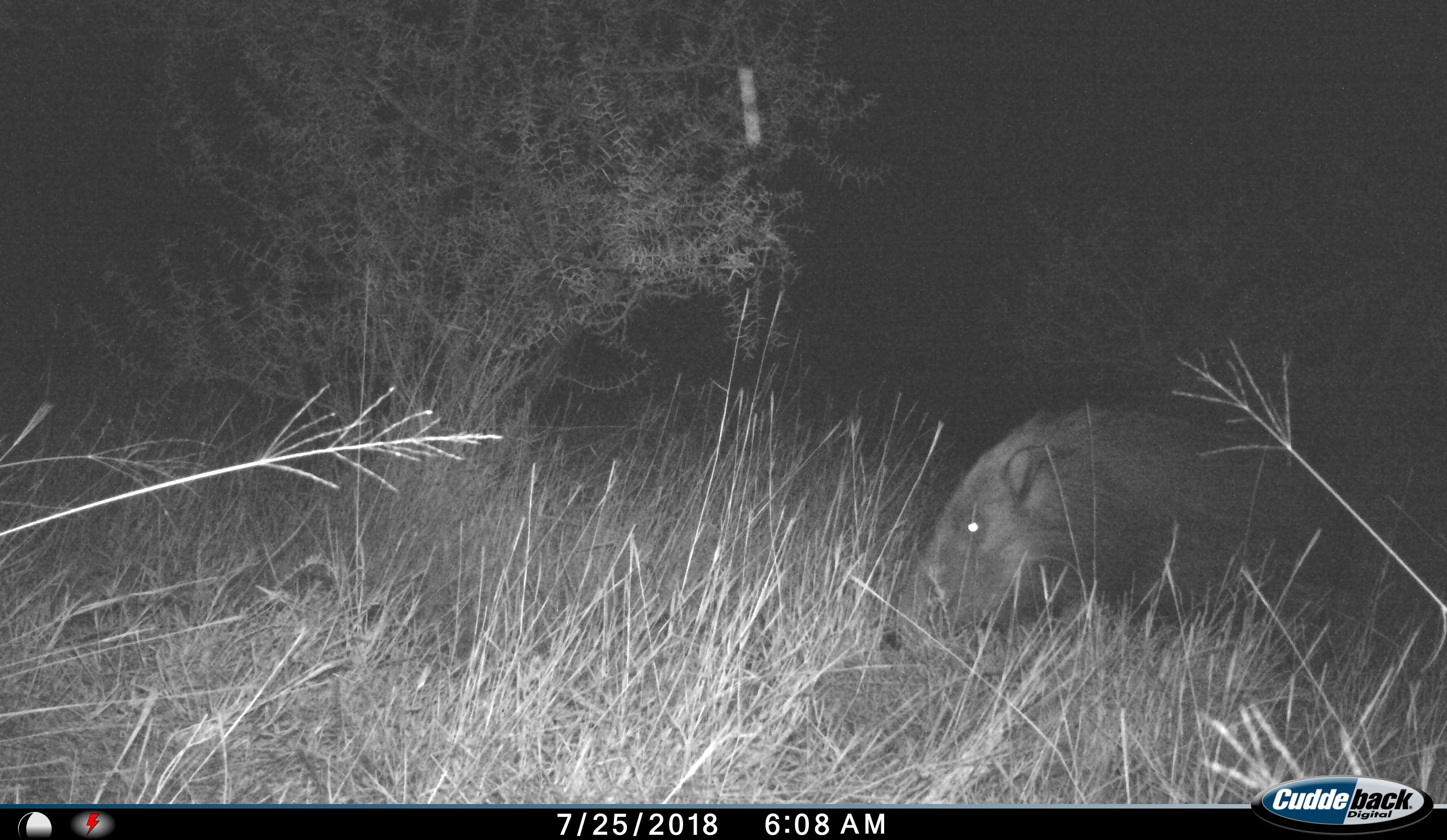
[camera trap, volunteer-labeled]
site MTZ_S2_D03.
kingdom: Animalia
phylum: Chordata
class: Mammalia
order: Artiodactyla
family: Suidae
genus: Potamochoerus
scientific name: Potamochoerus larvatus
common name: bushpig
Bushpig (Potamochoerus larvatus), count 1. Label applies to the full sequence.